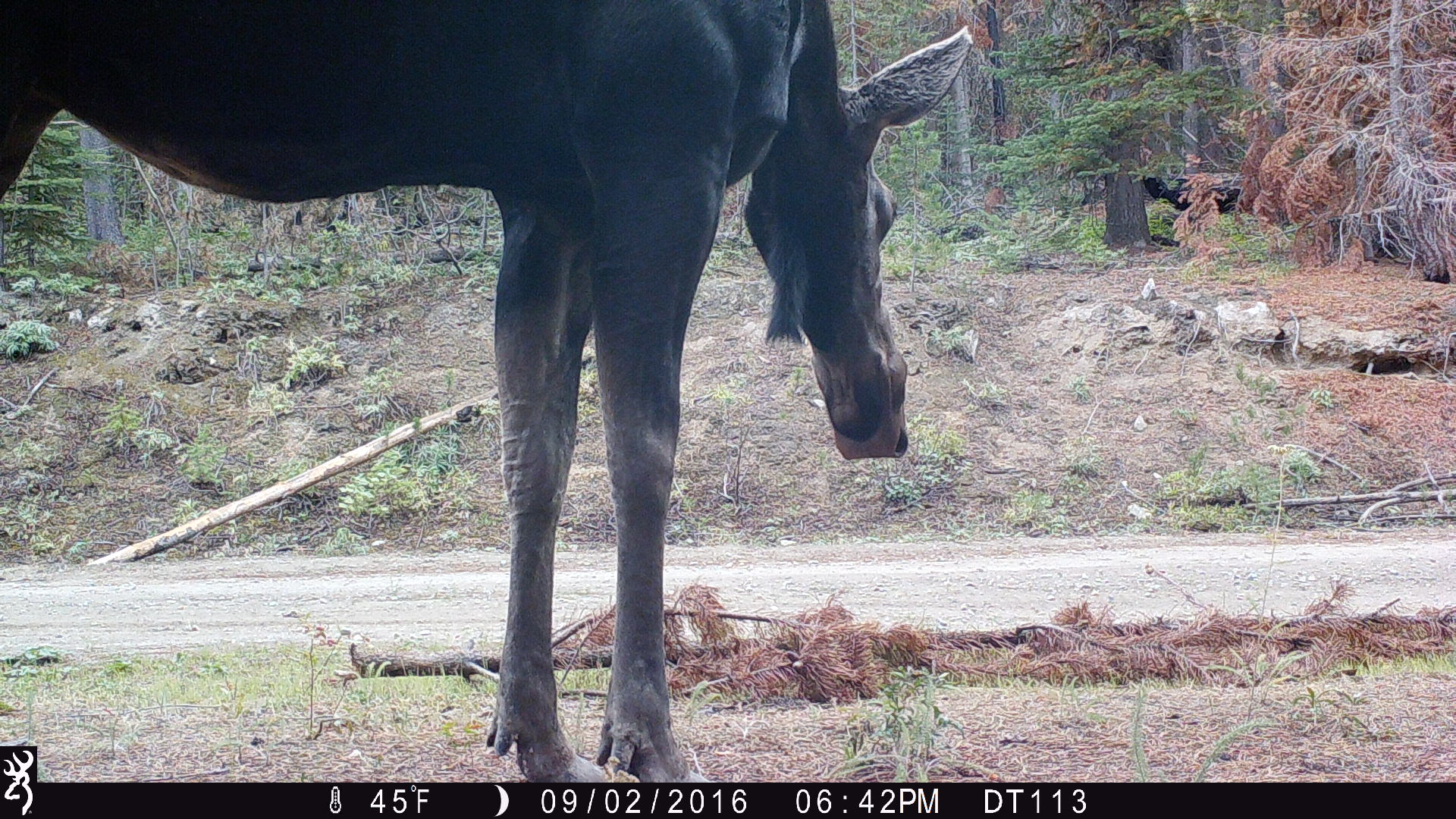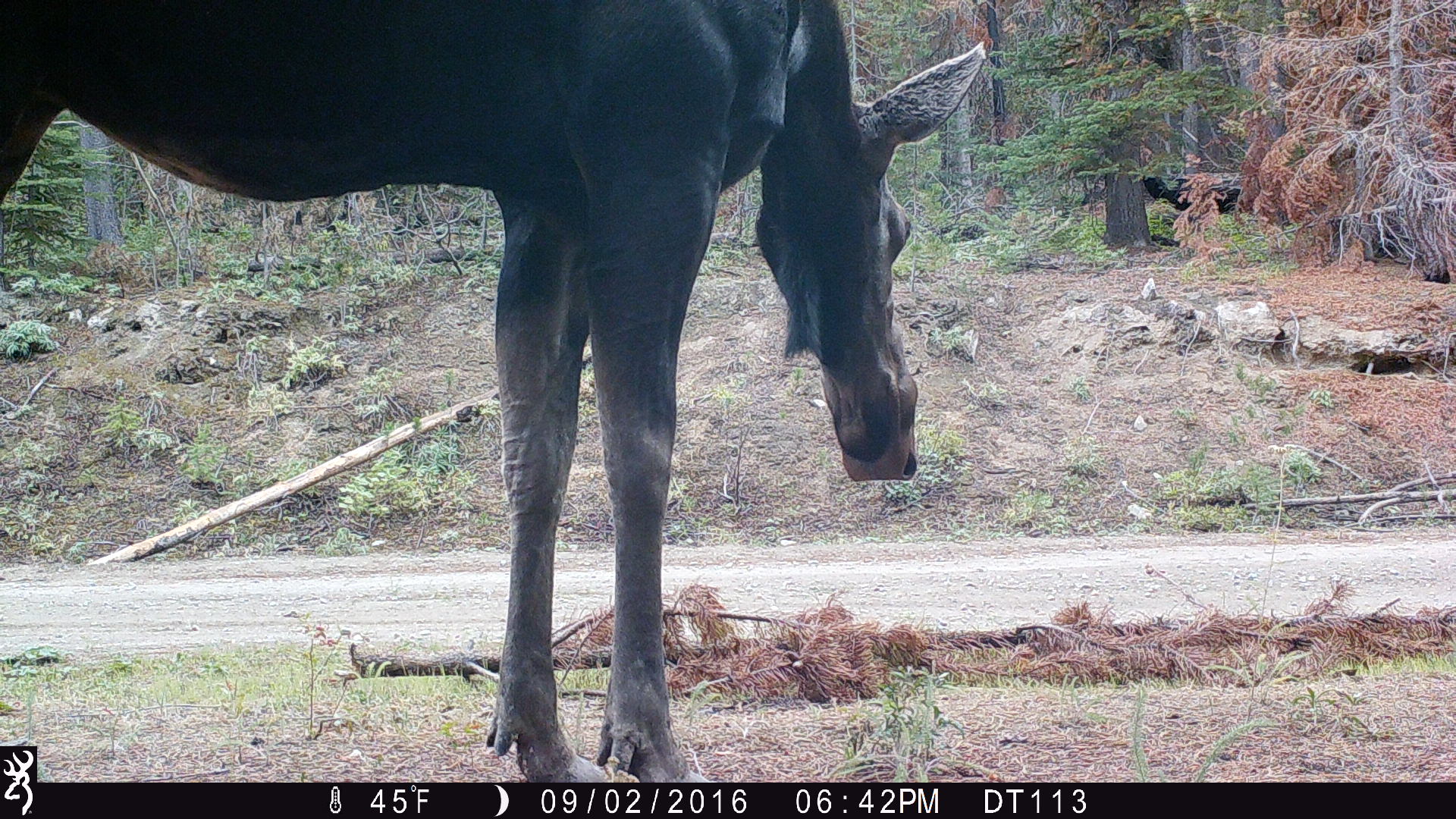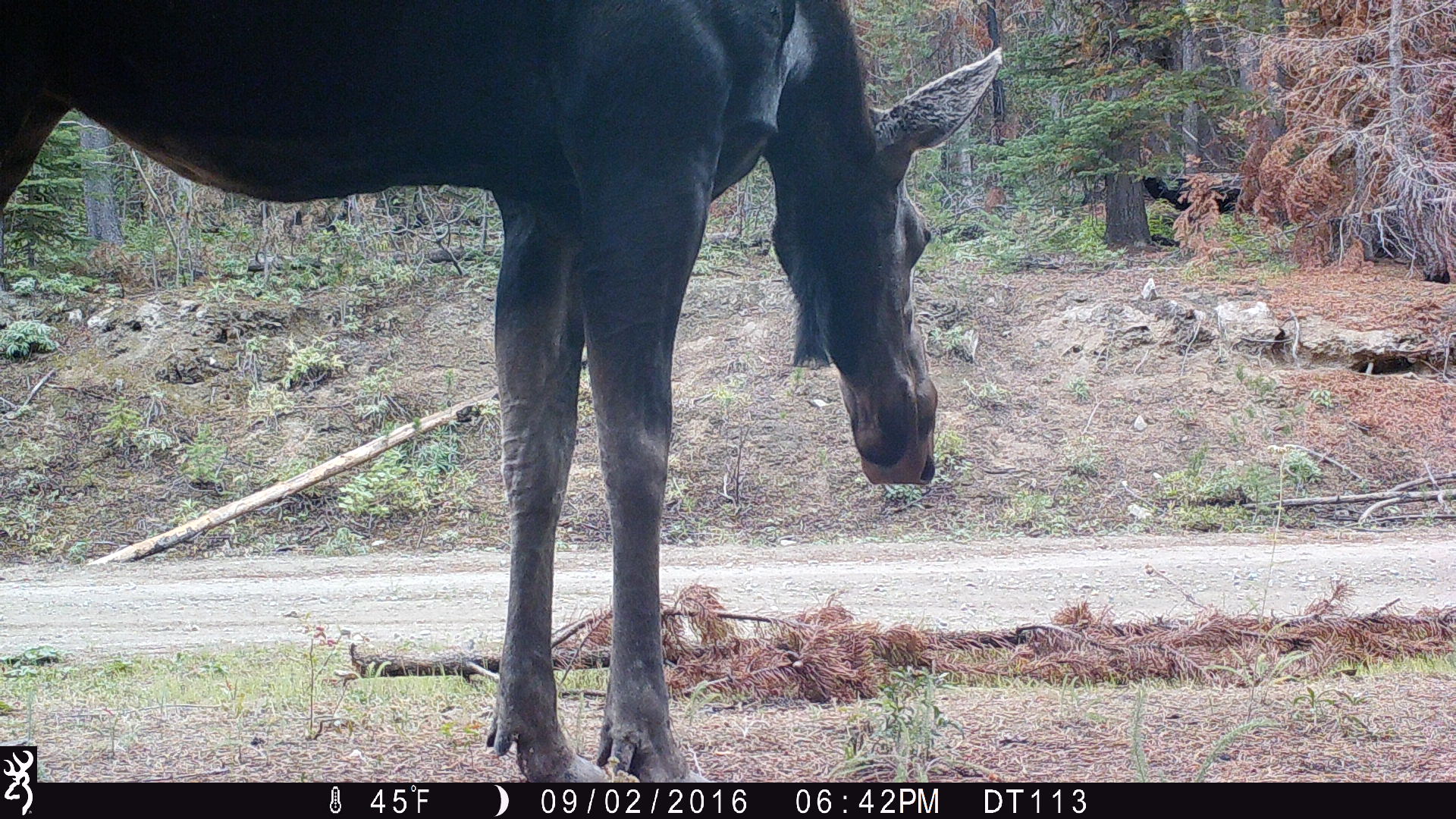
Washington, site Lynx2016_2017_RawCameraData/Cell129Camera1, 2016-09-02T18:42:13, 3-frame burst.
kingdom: Animalia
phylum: Chordata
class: Mammalia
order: Artiodactyla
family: Cervidae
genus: Alces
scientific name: Alces alces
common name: moose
Alces alces (moose). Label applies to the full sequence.